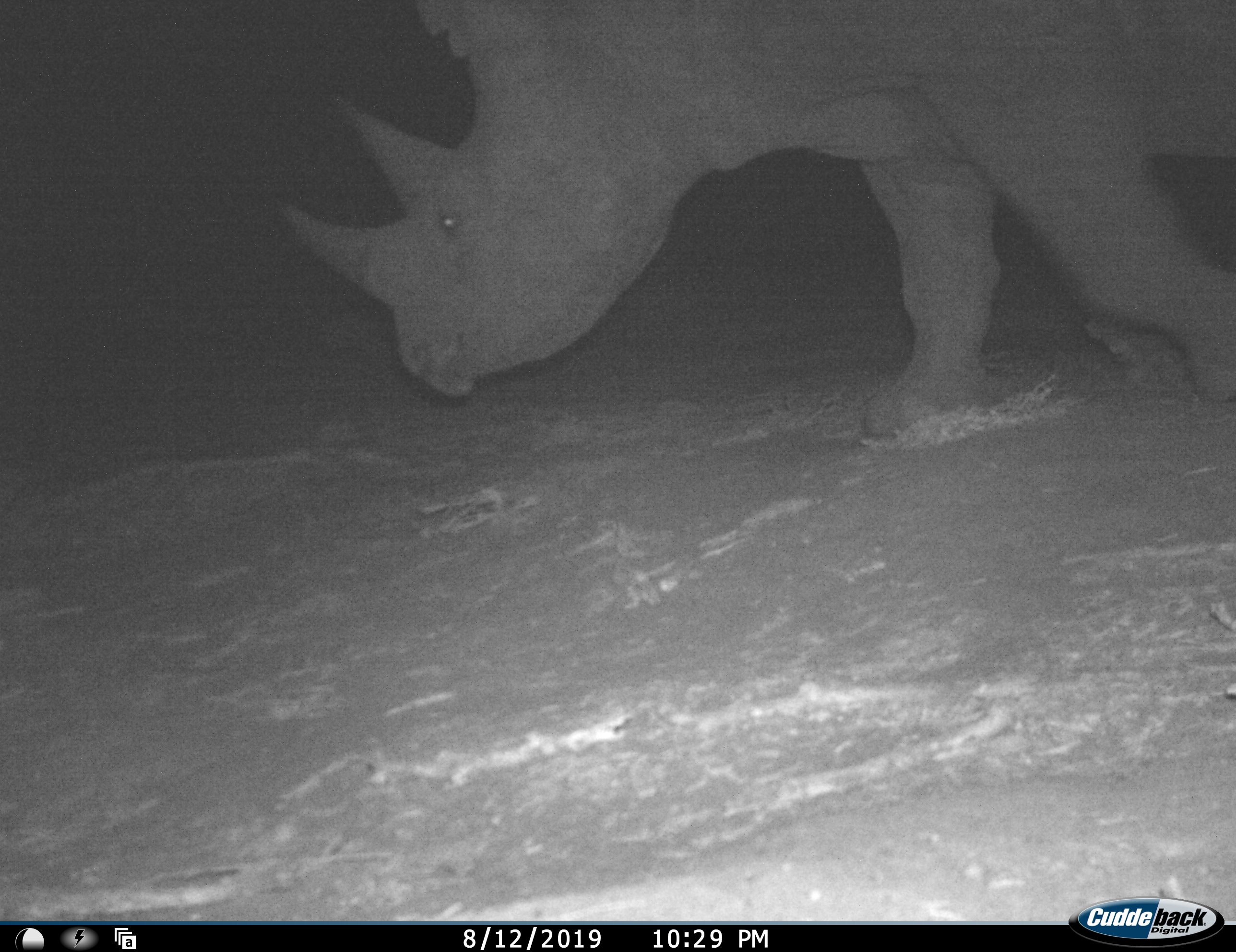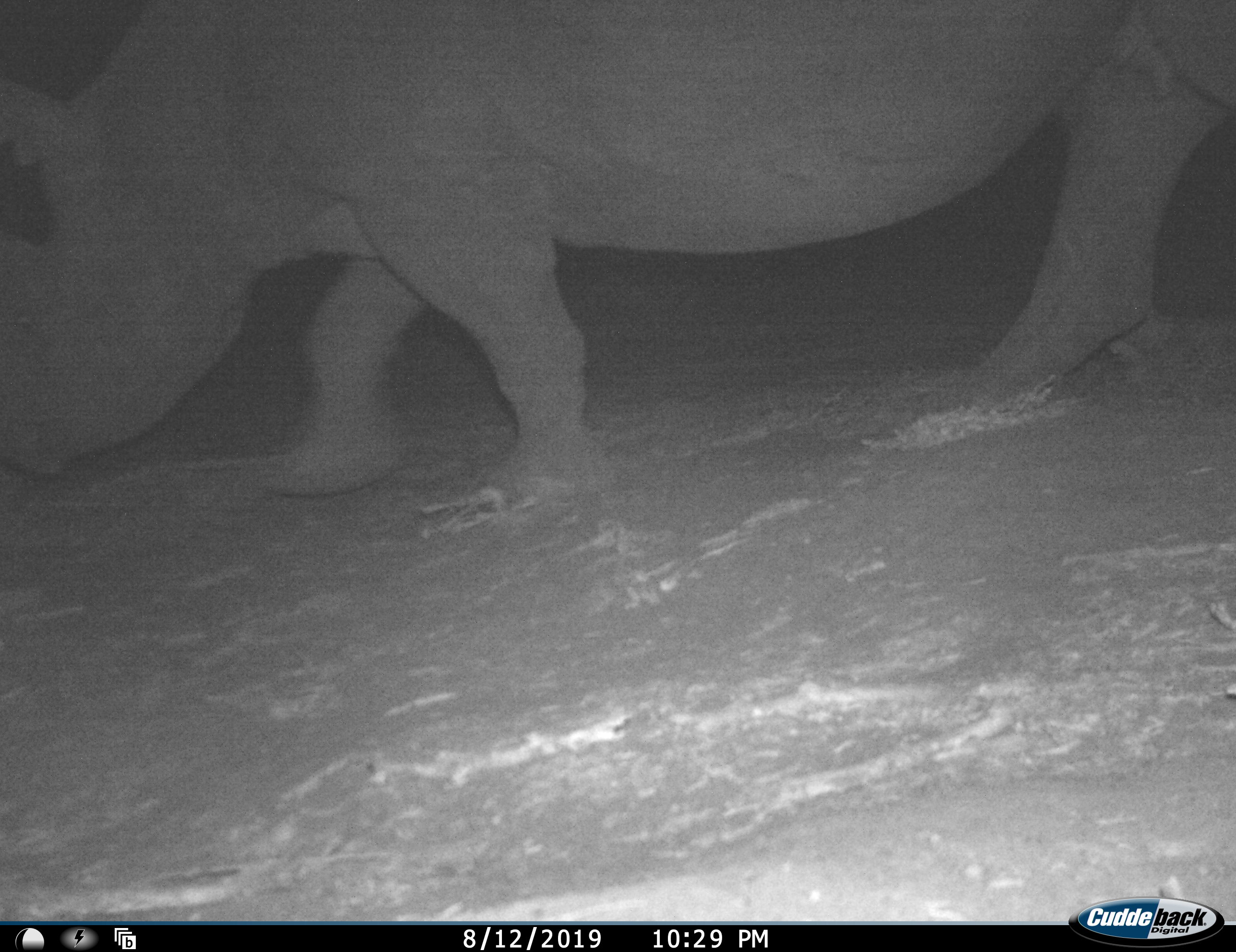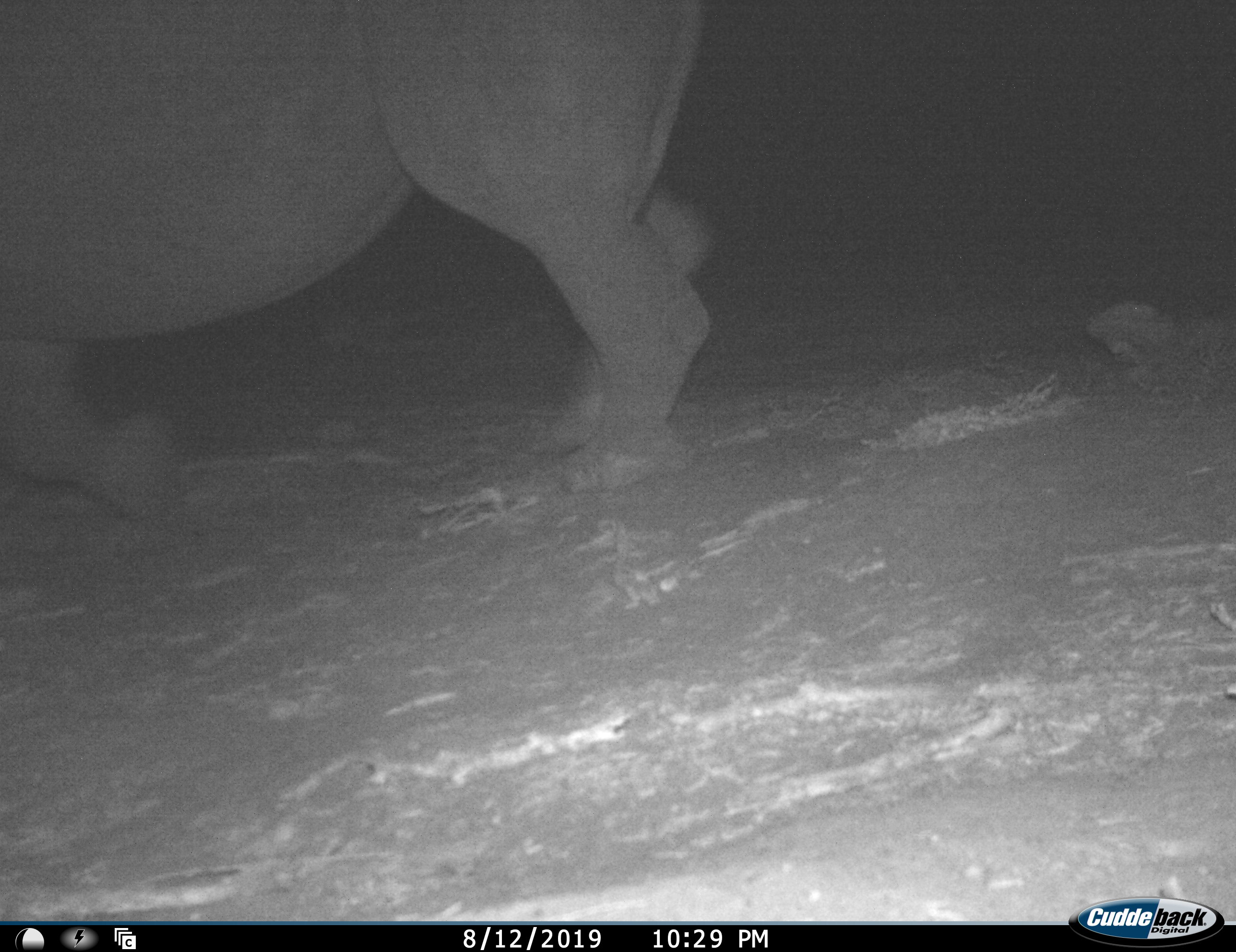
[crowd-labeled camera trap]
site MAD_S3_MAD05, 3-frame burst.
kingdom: Animalia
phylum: Chordata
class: Mammalia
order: Perissodactyla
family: Rhinocerotidae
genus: Diceros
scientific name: Diceros bicornis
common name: black rhinoceros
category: rhinocerosblack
Rhinocerosblack (black rhinoceros) (Diceros bicornis), count 1. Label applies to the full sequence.